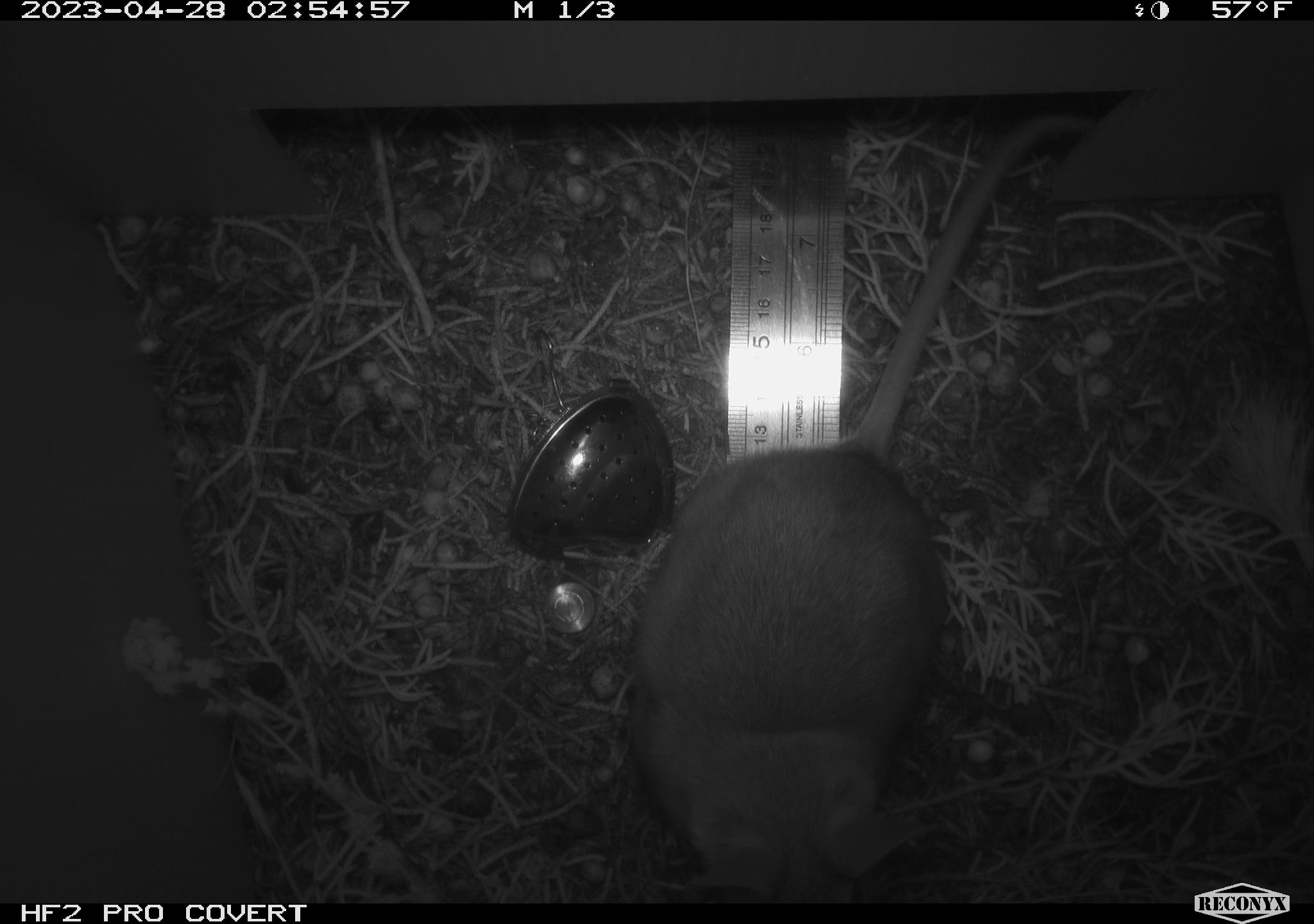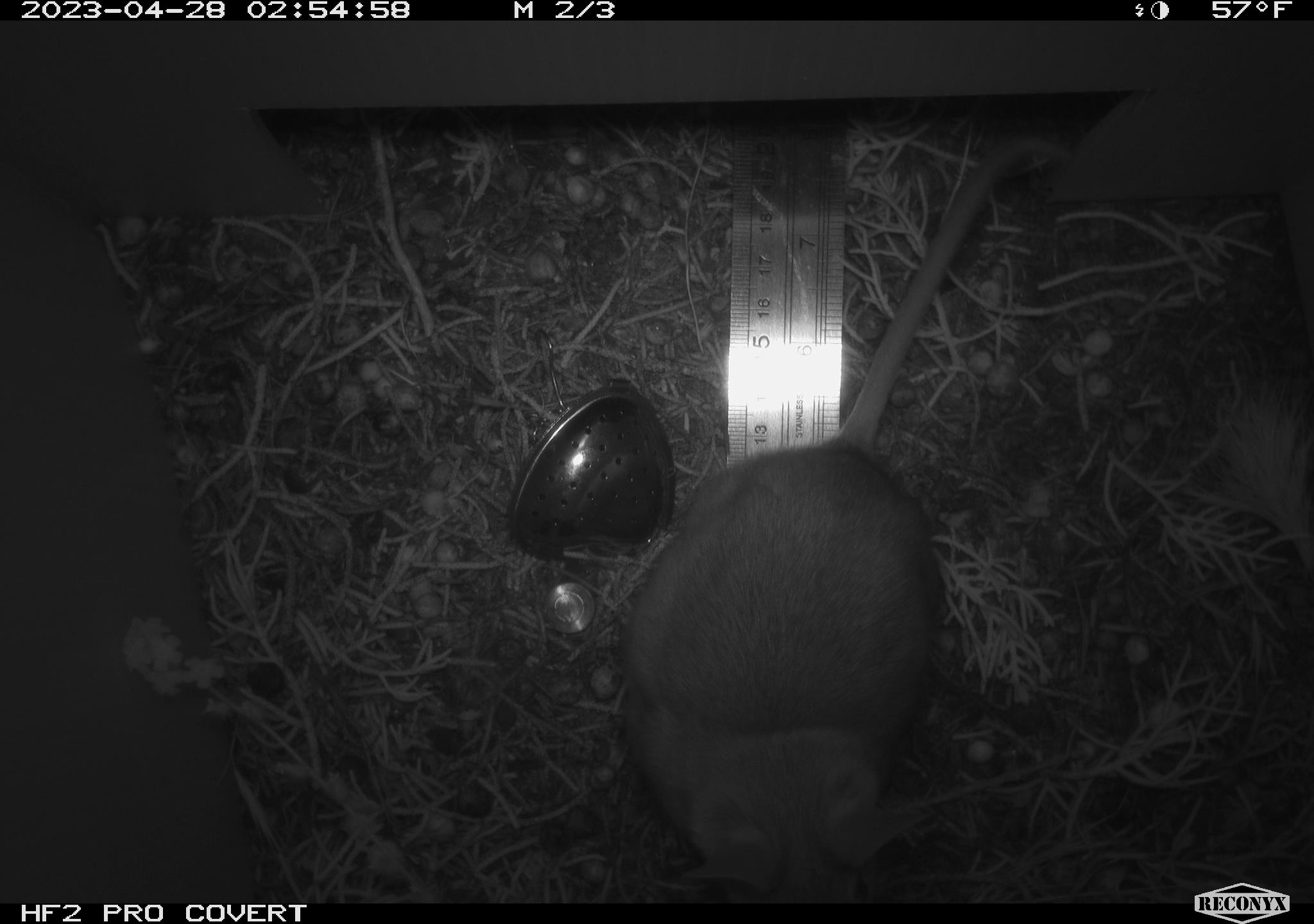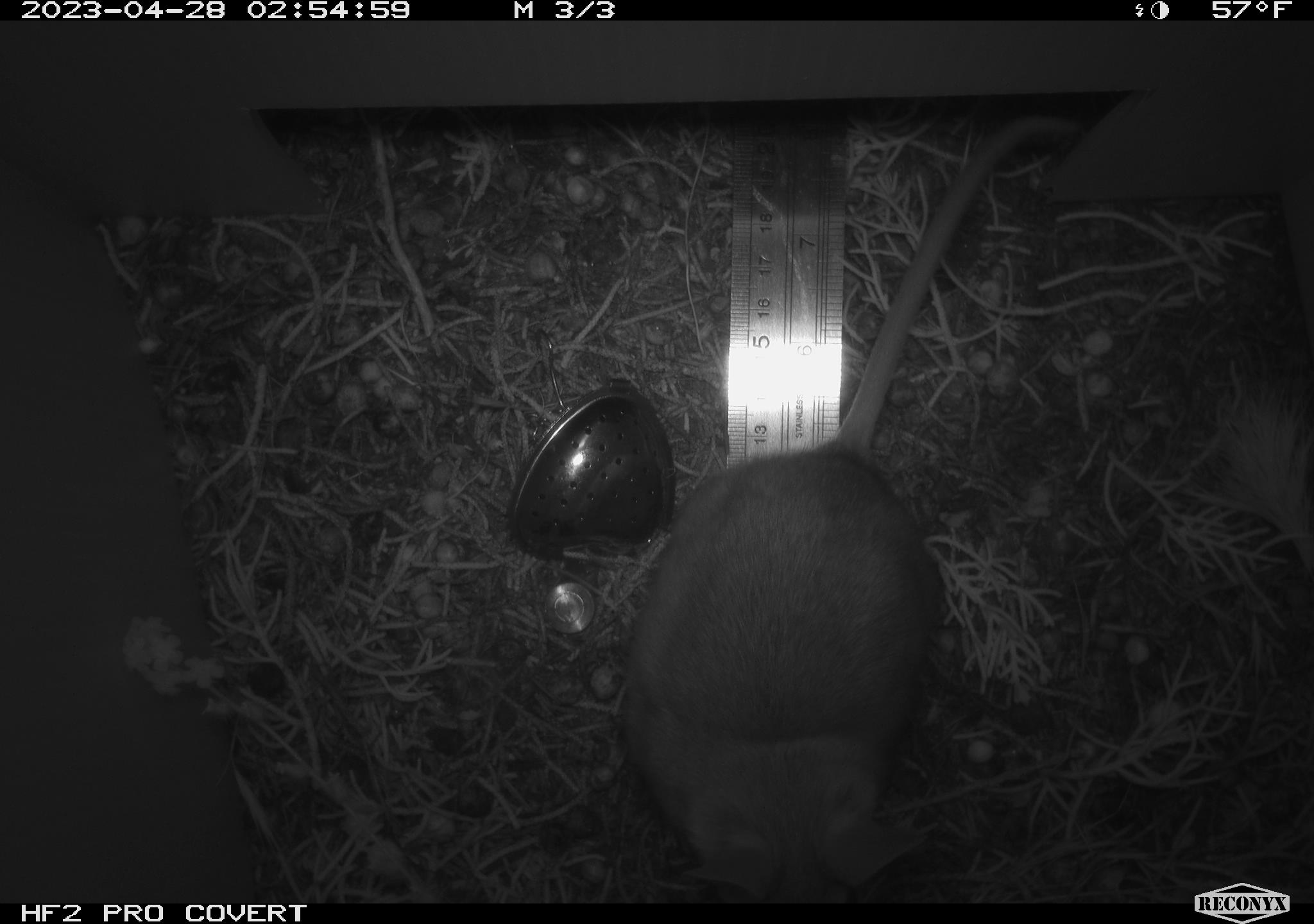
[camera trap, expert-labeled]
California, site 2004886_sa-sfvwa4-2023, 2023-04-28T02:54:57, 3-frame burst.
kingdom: Animalia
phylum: Chordata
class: Mammalia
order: Rodentia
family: Cricetidae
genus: Neotoma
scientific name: Neotoma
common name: pack rat or woodrat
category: neotoma species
Neotoma species (pack rat or woodrat) (Neotoma).